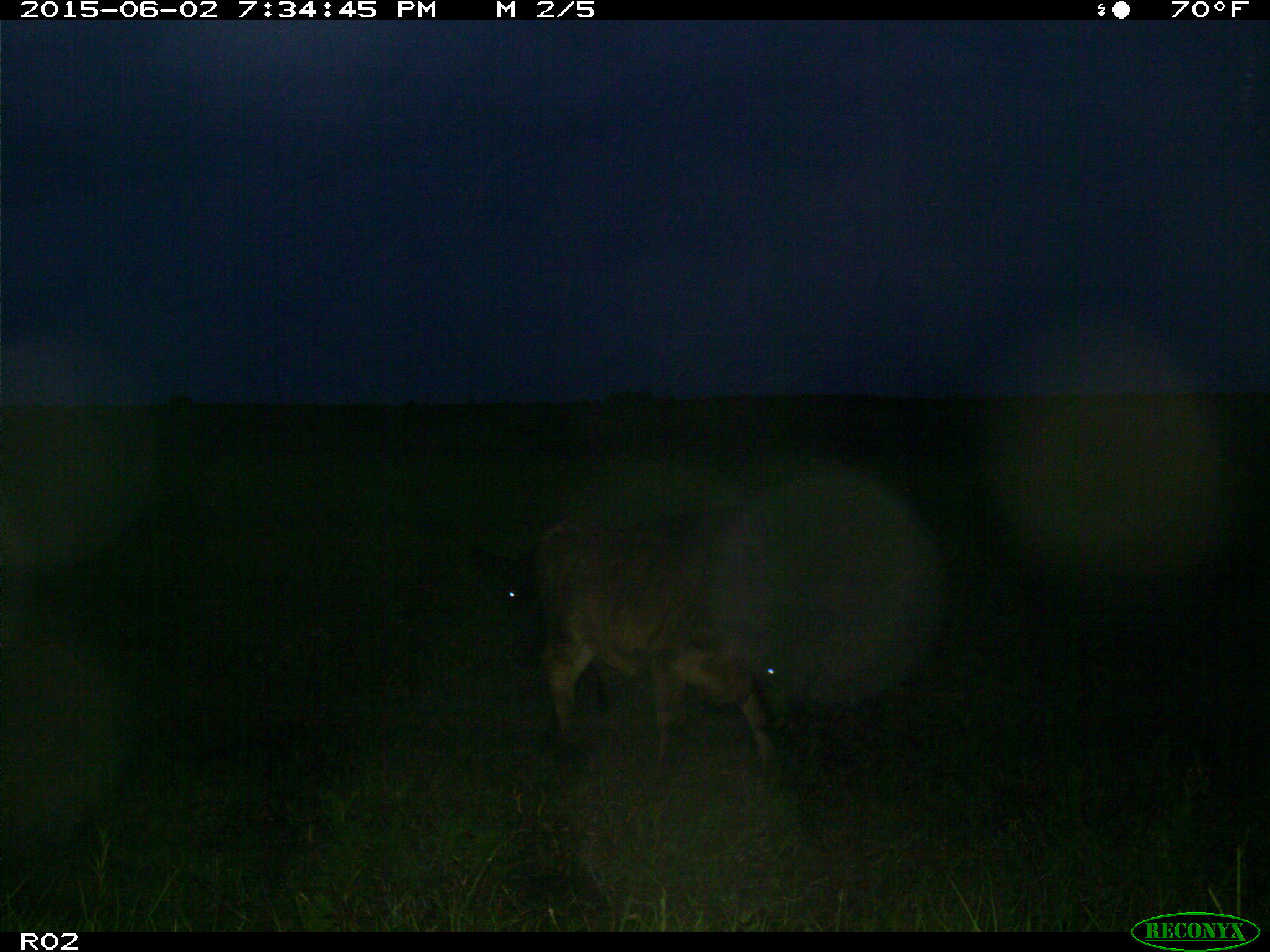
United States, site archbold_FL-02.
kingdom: Animalia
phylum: Chordata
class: Mammalia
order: Artiodactyla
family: Bovidae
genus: Bos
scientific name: Bos taurus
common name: domestic cow